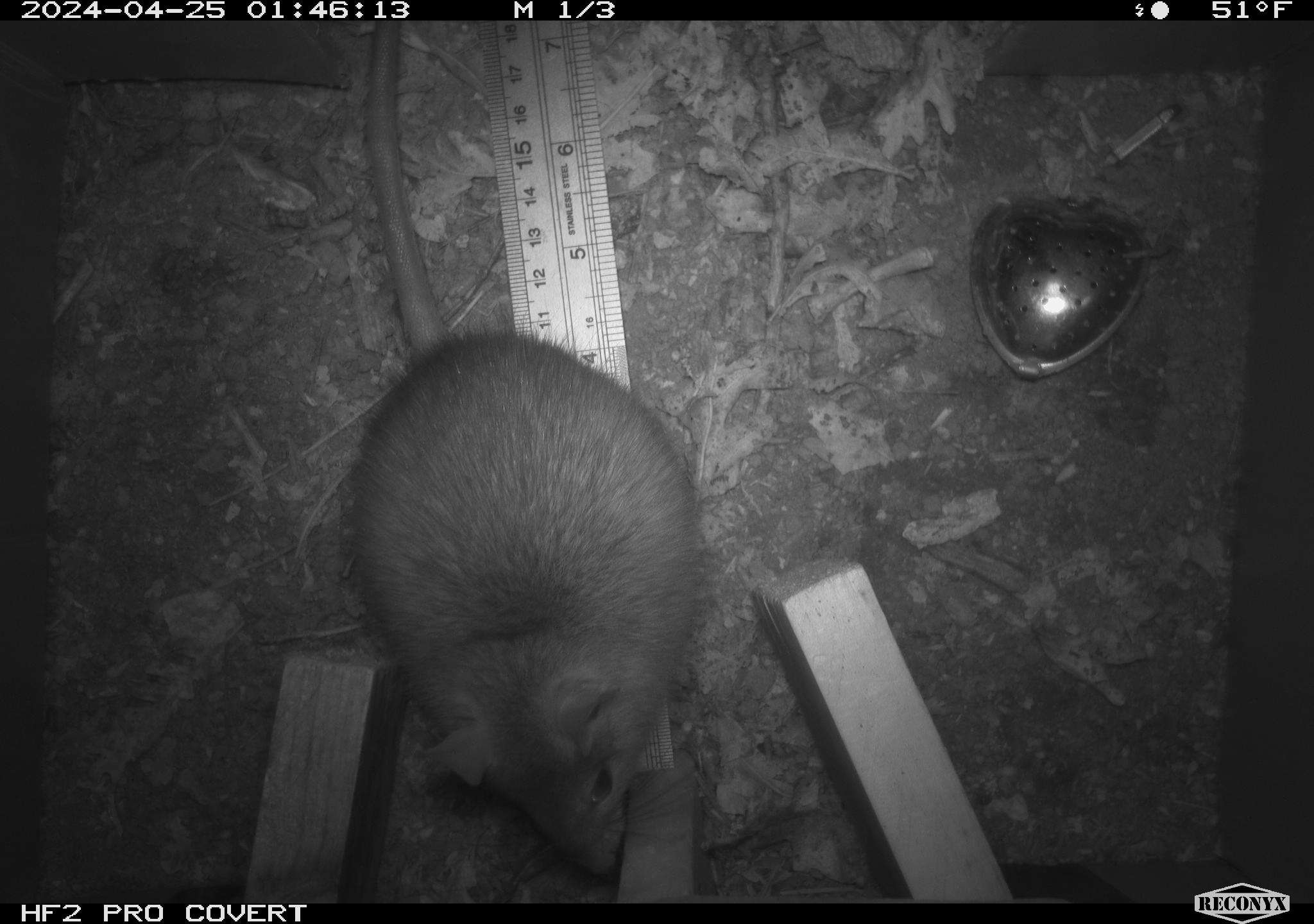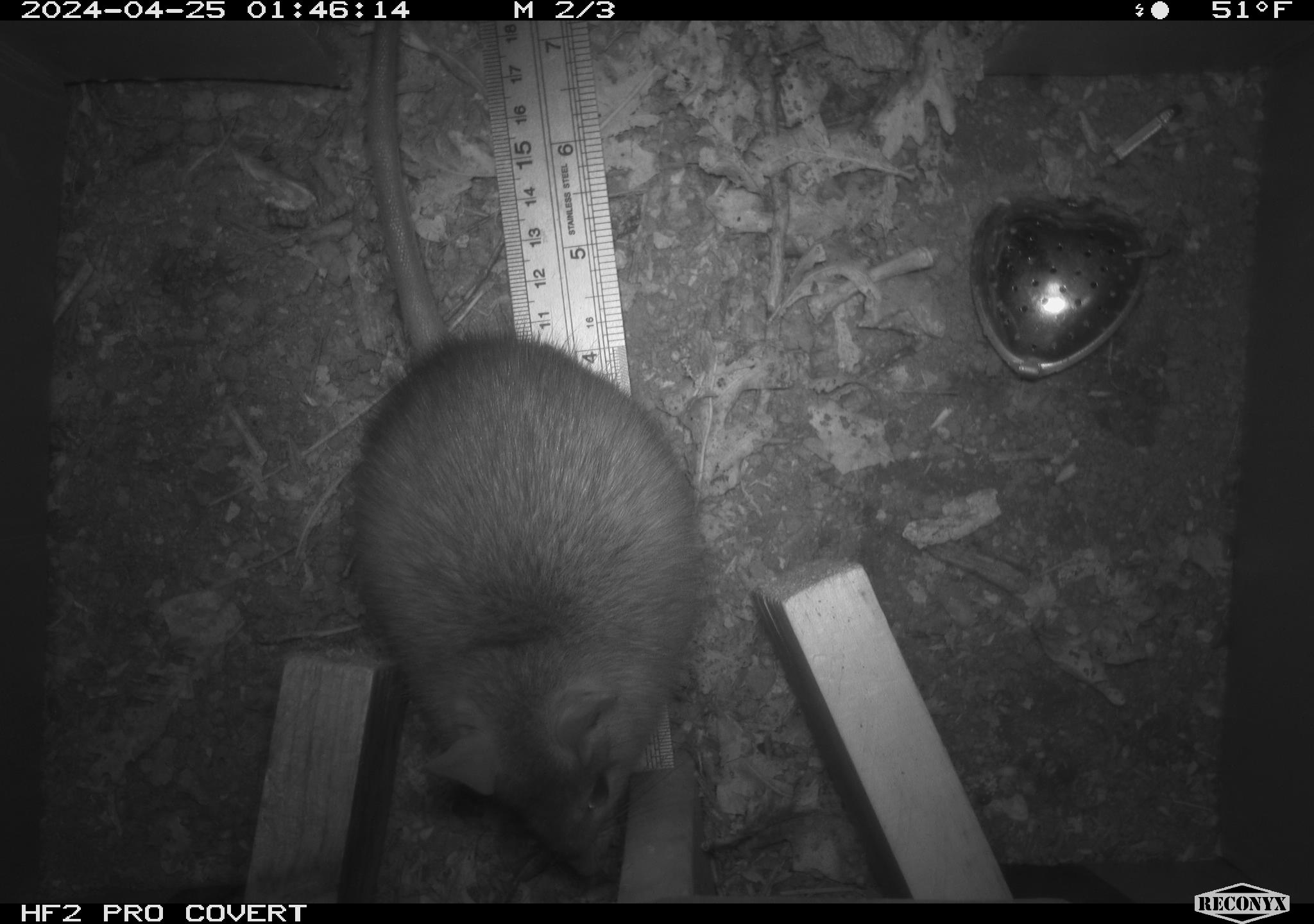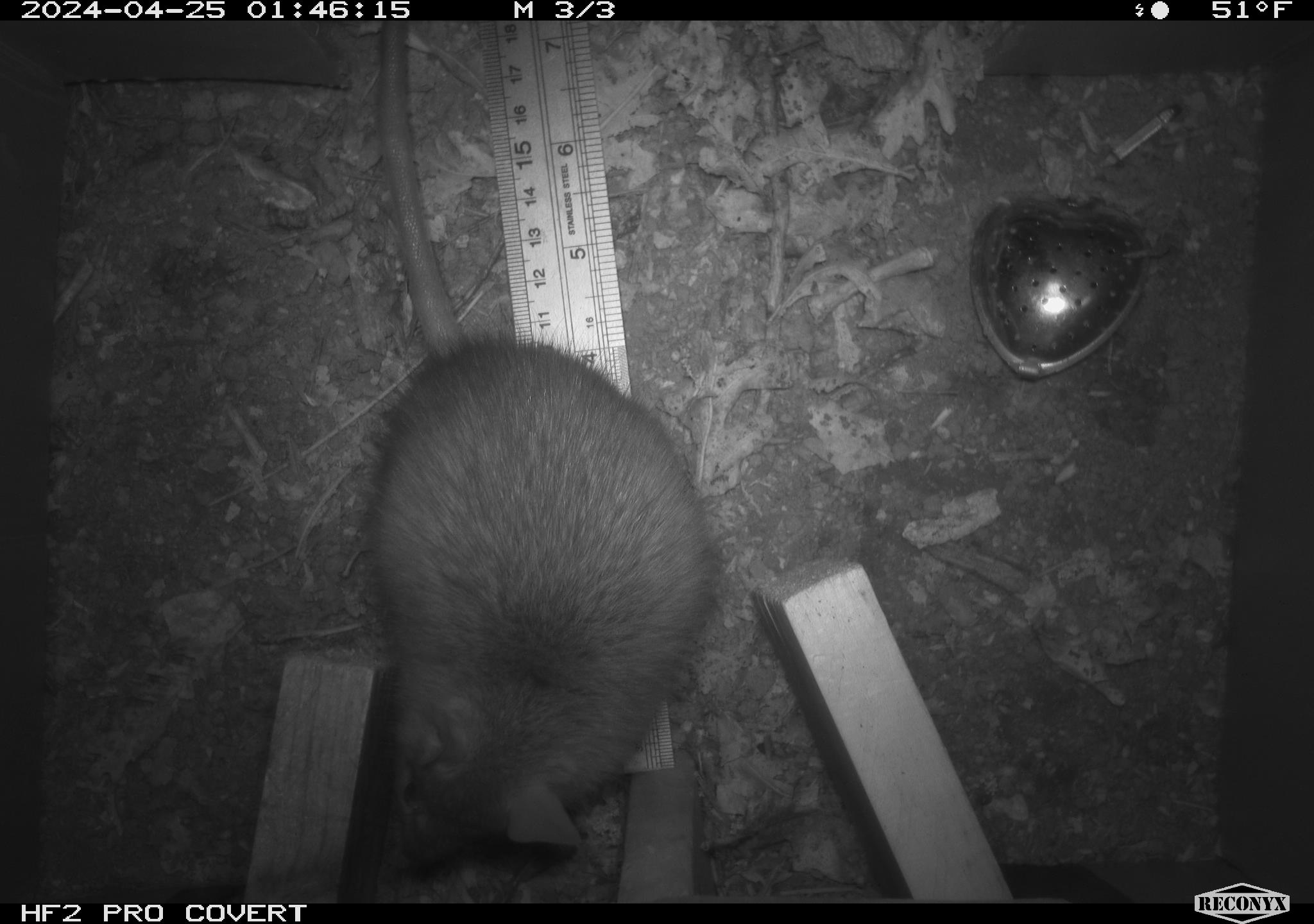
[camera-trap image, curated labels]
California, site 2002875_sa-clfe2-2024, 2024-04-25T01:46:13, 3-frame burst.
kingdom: Animalia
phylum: Chordata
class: Mammalia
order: Rodentia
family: Muridae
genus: Rattus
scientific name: Rattus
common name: rat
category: rattus species